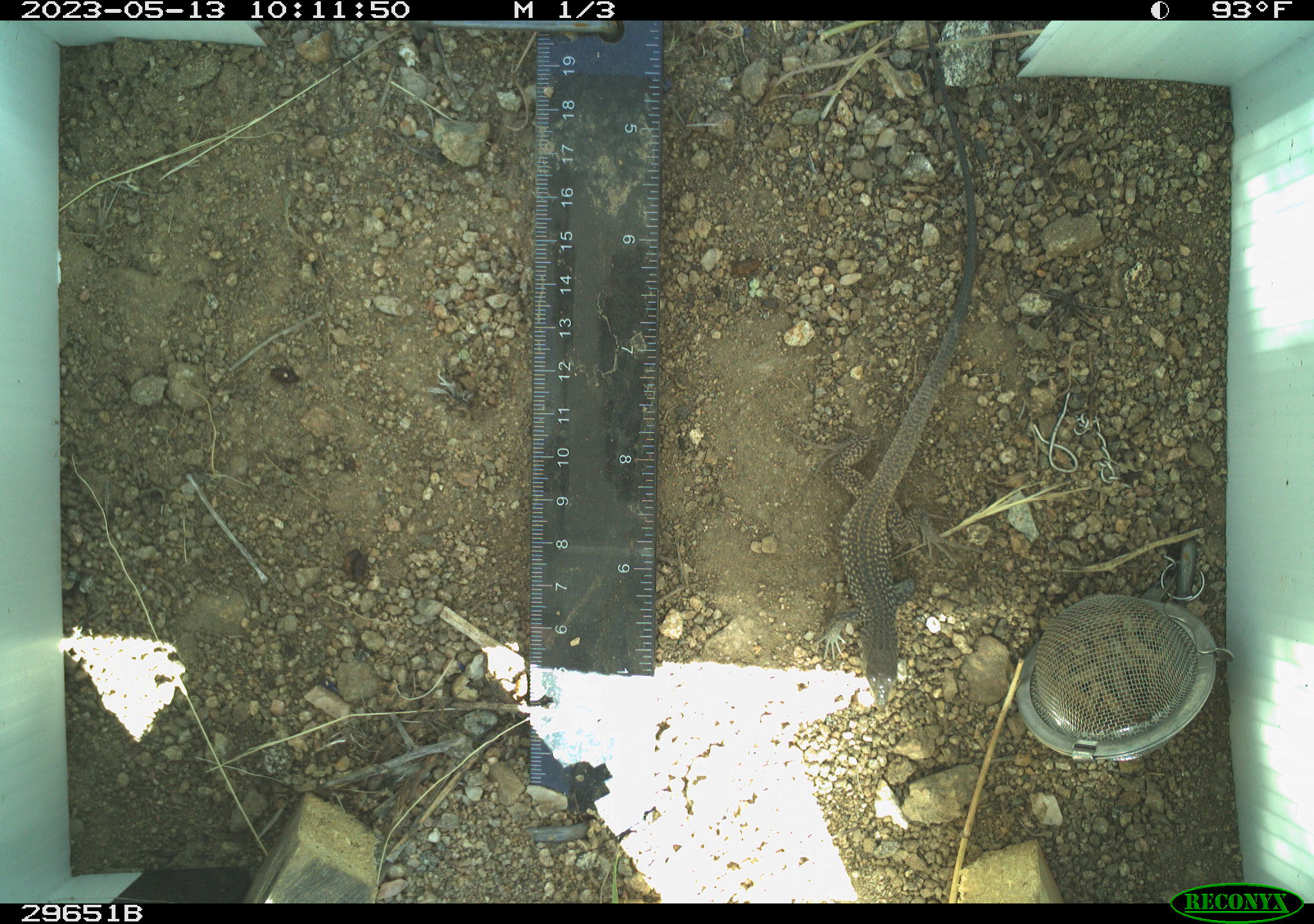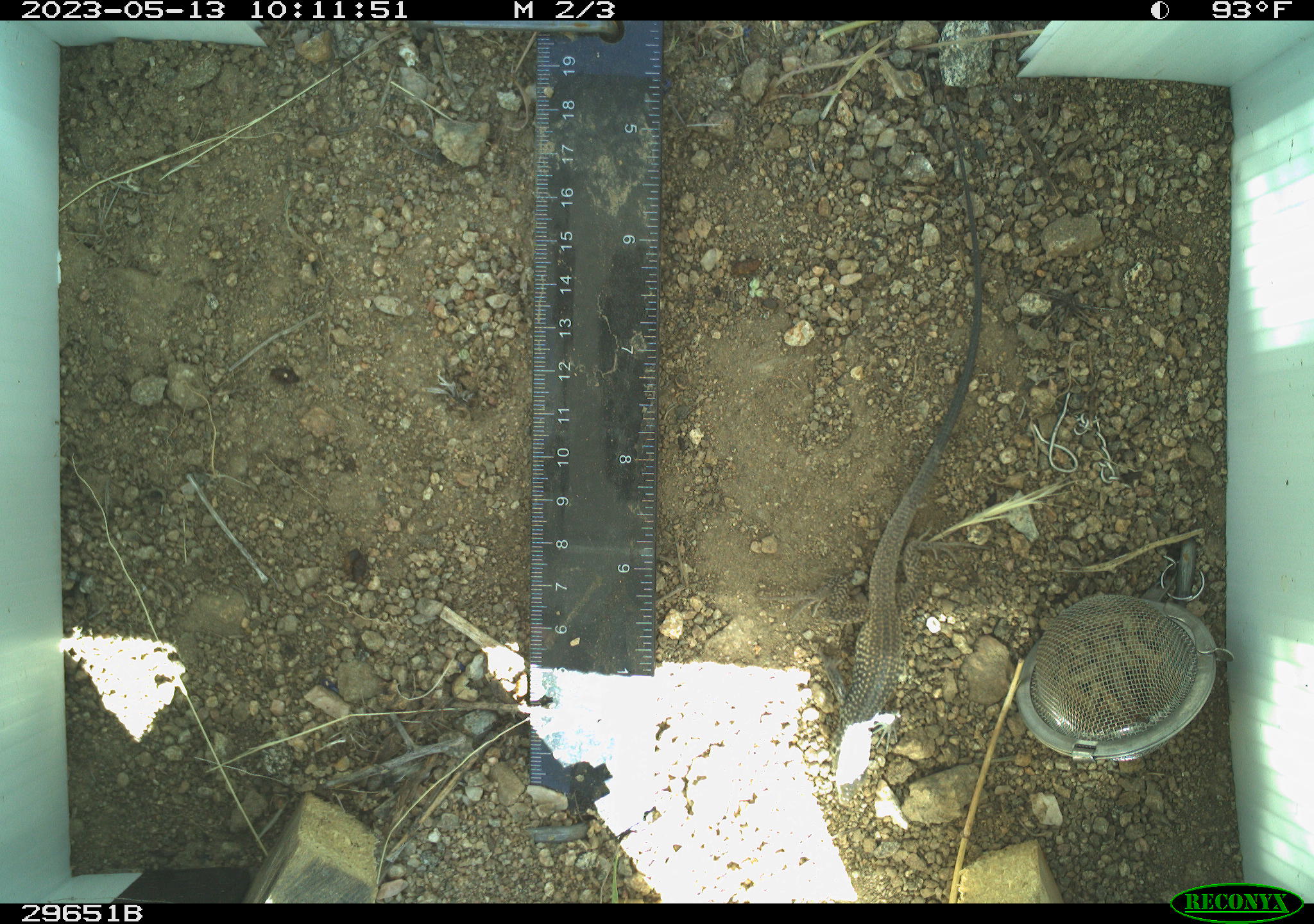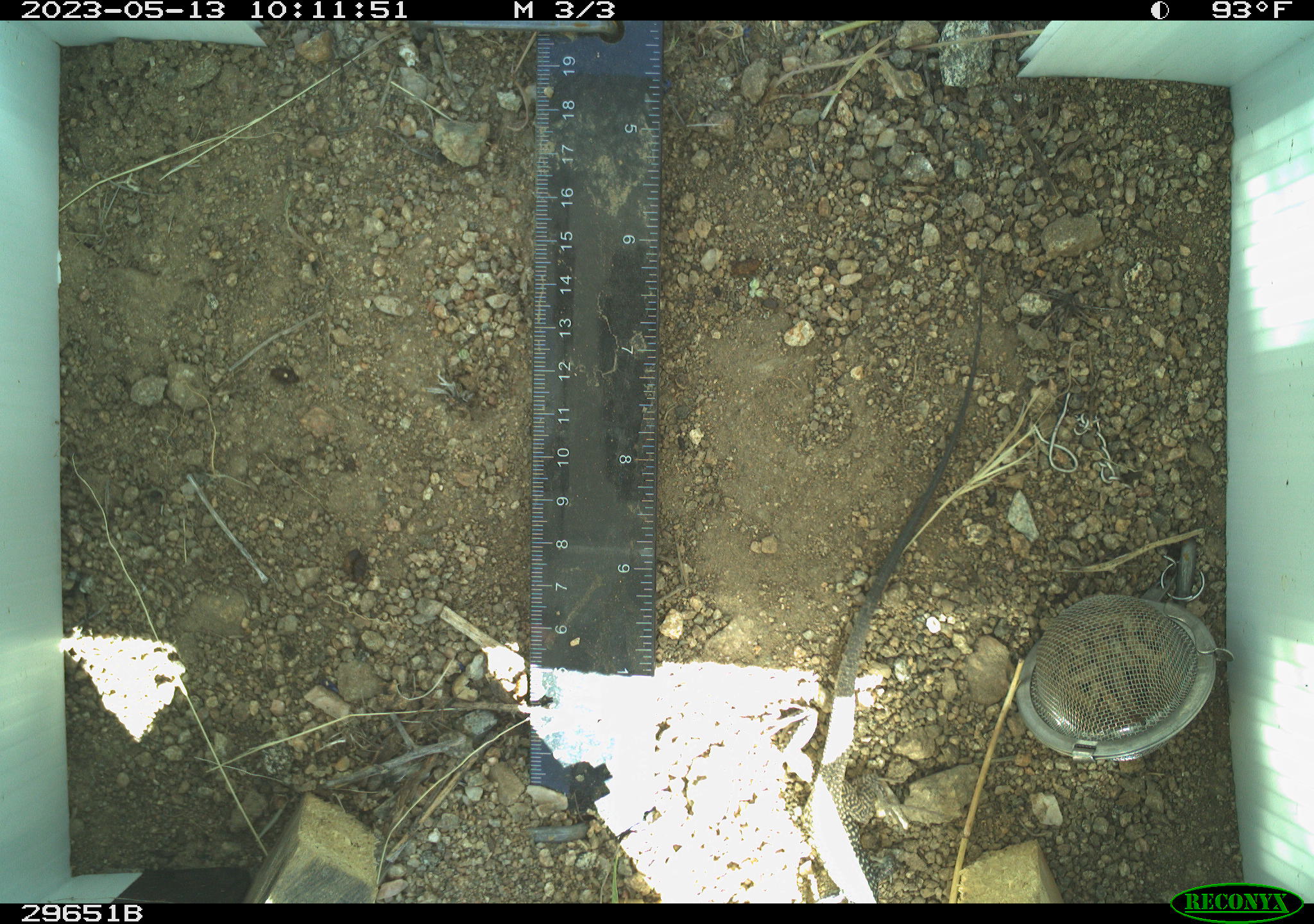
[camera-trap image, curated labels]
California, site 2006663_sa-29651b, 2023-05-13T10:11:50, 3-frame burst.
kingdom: Animalia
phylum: Chordata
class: Reptilia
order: Squamata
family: Teiidae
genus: Aspidoscelis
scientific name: Aspidoscelis tigris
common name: western whiptail